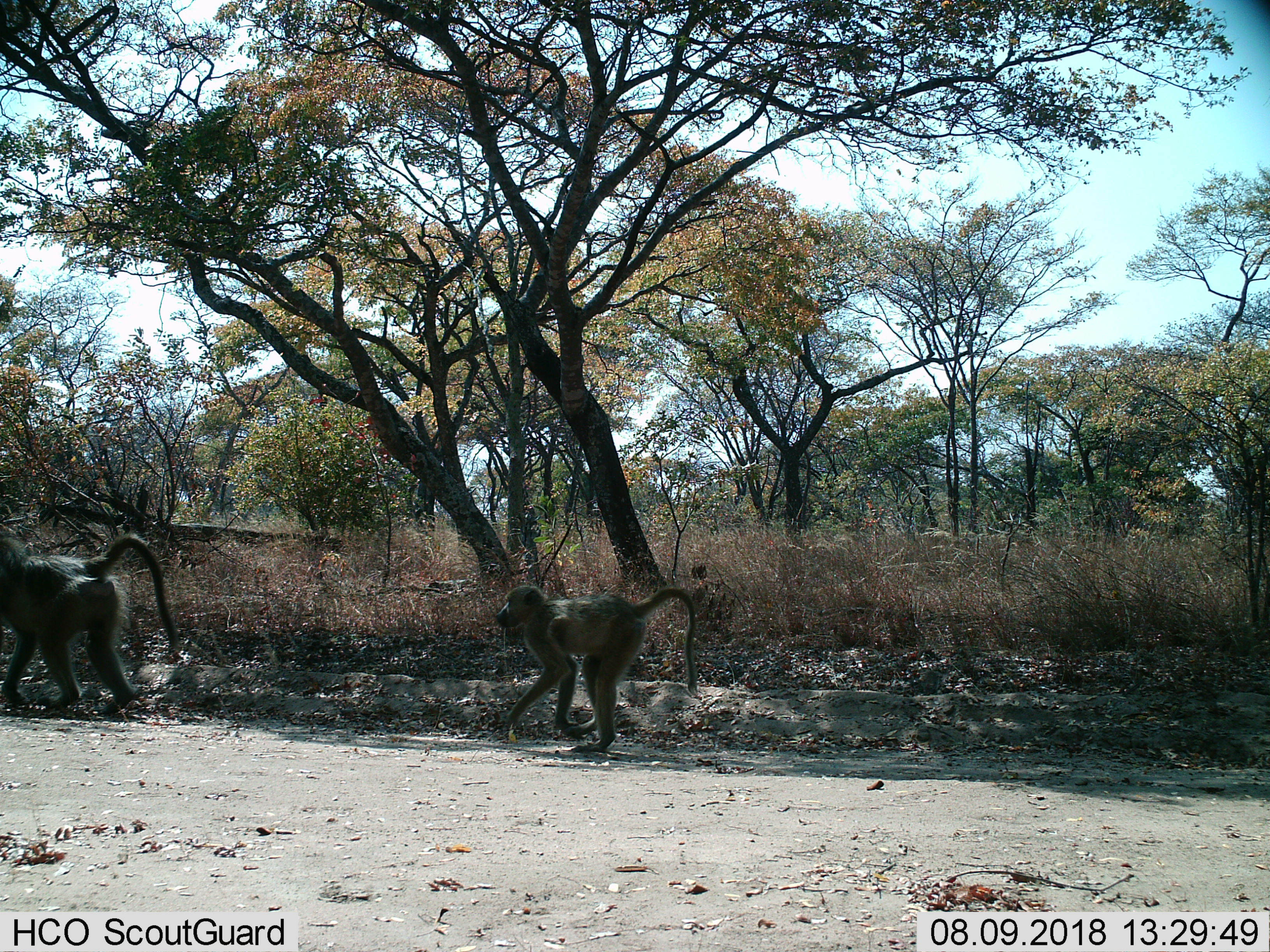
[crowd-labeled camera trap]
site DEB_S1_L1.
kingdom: Animalia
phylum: Chordata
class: Mammalia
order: Primates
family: Cercopithecidae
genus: Papio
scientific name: Papio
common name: baboon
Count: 2.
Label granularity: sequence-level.